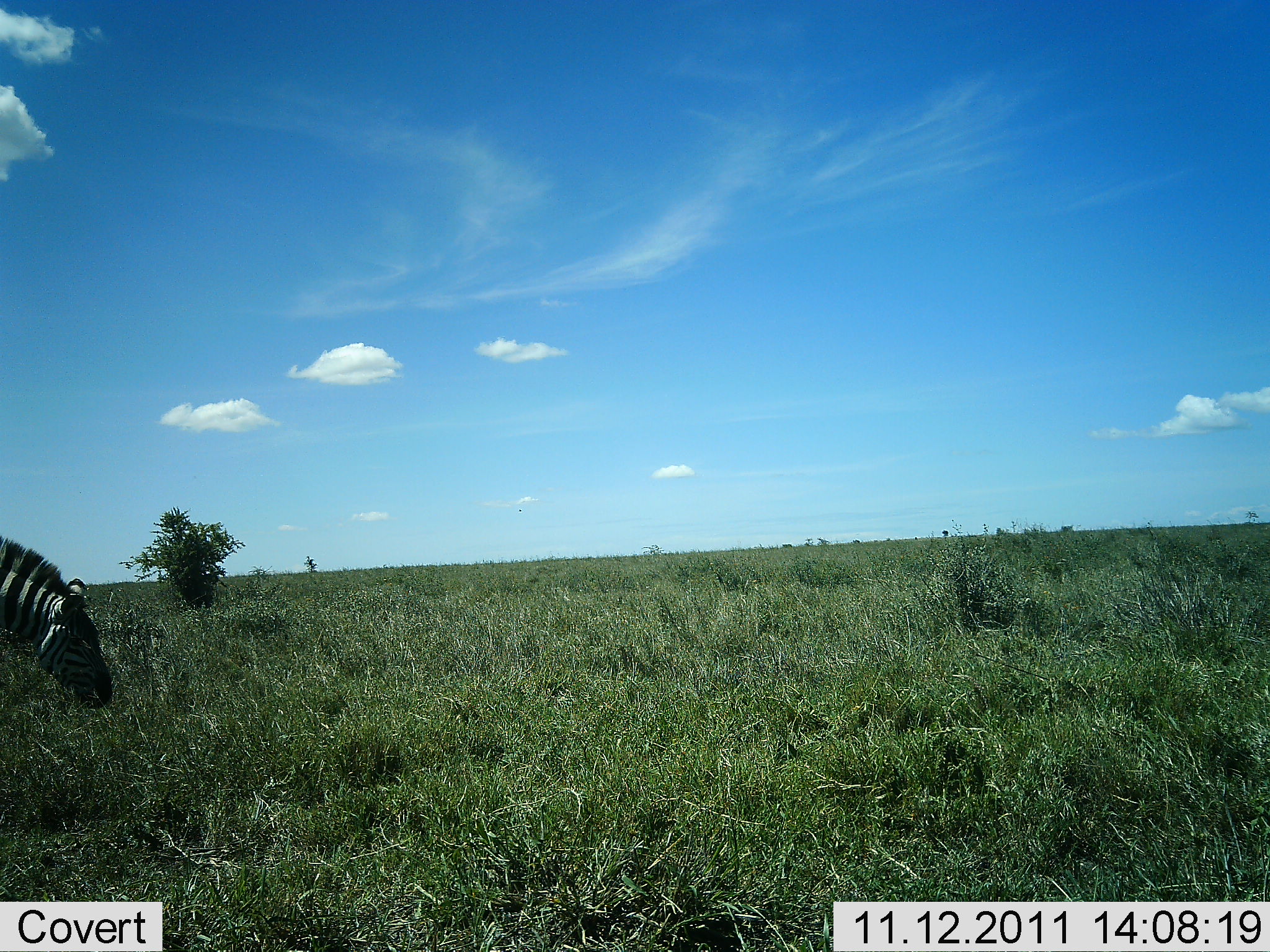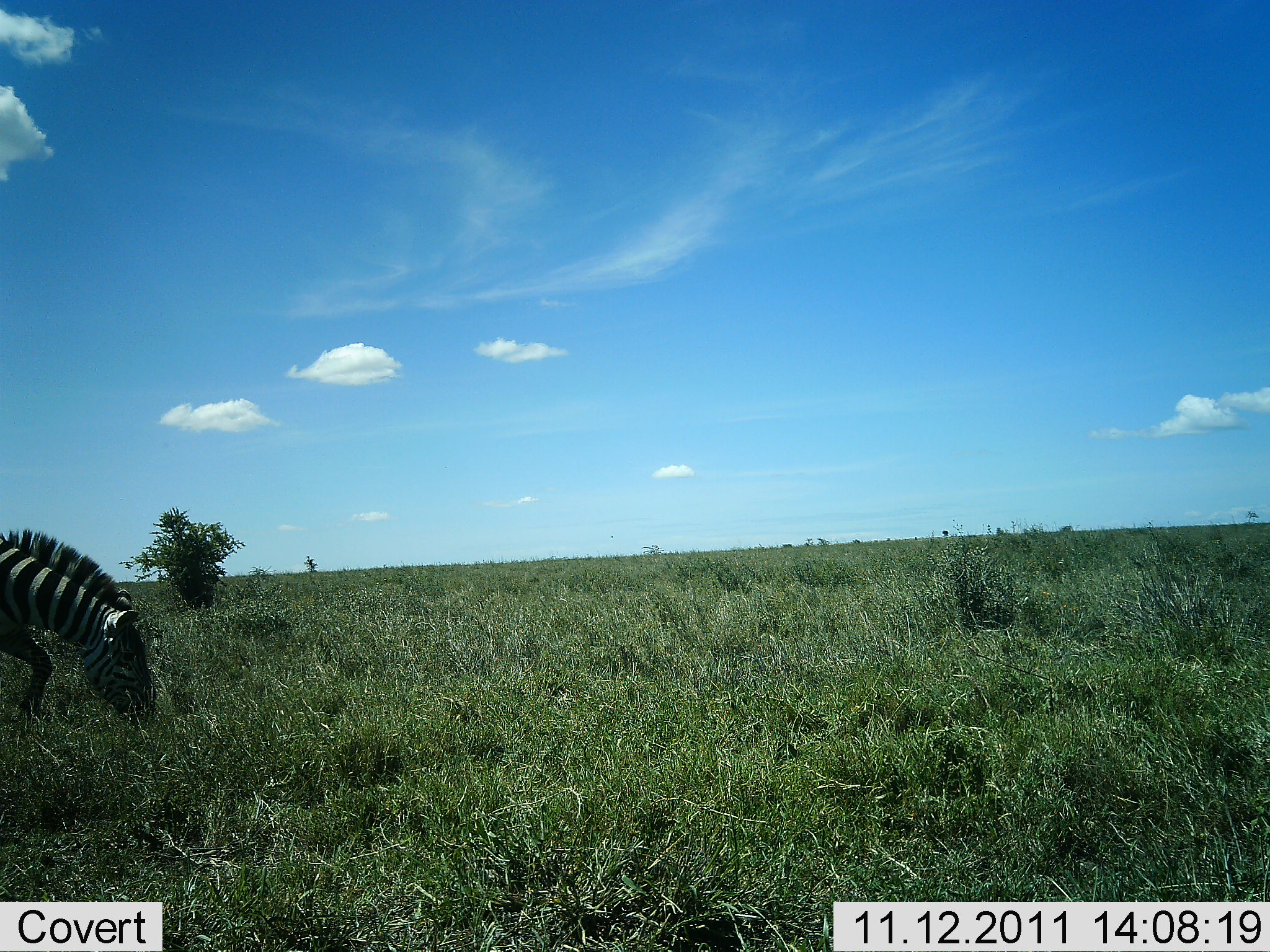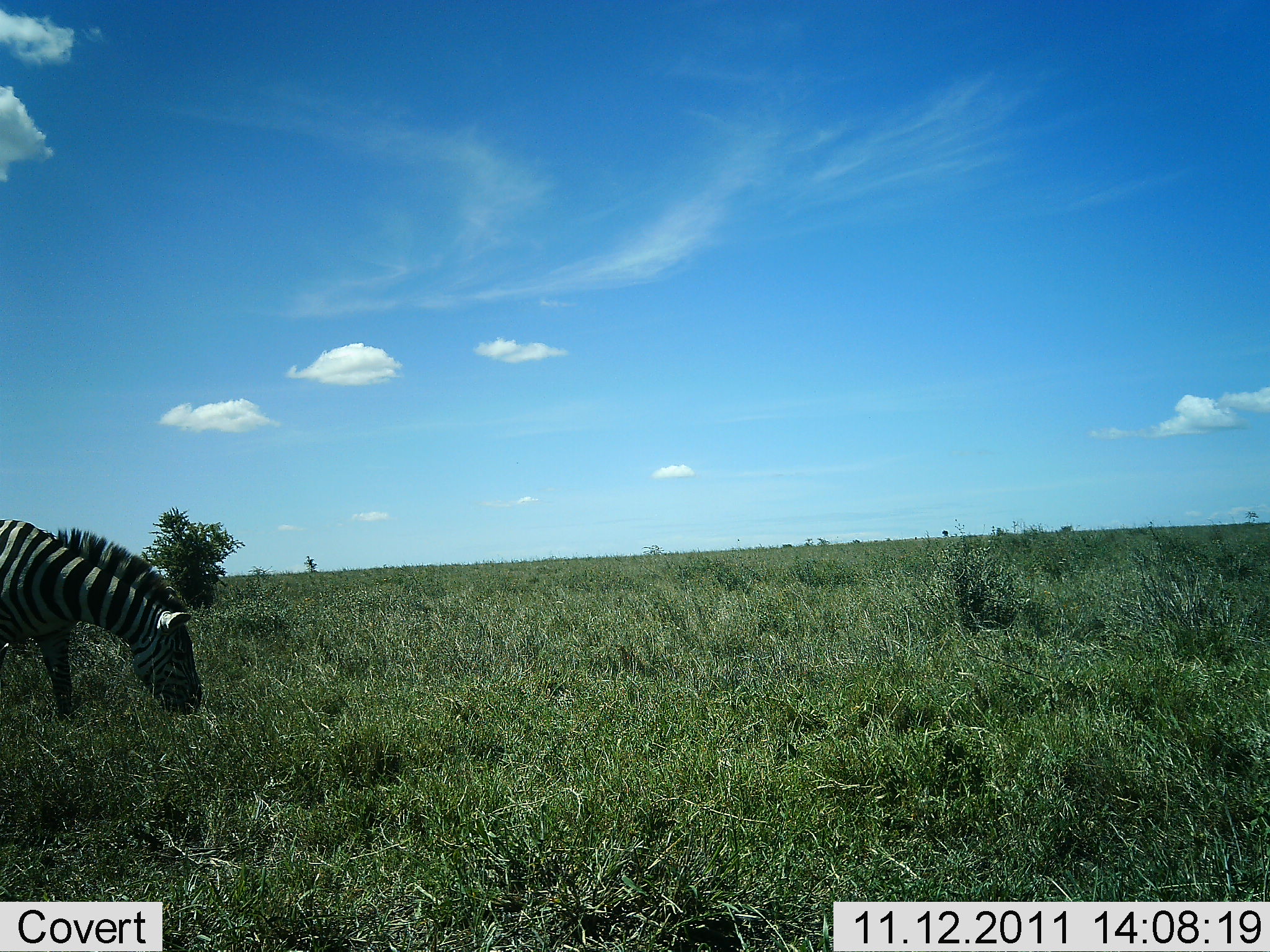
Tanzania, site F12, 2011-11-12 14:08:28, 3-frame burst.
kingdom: Animalia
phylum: Chordata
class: Mammalia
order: Perissodactyla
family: Equidae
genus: Equus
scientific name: Equus quagga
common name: plains zebra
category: zebra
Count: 1.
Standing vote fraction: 8%.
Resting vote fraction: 0%.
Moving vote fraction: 50%.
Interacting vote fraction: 0%.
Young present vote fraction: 0%.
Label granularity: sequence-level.